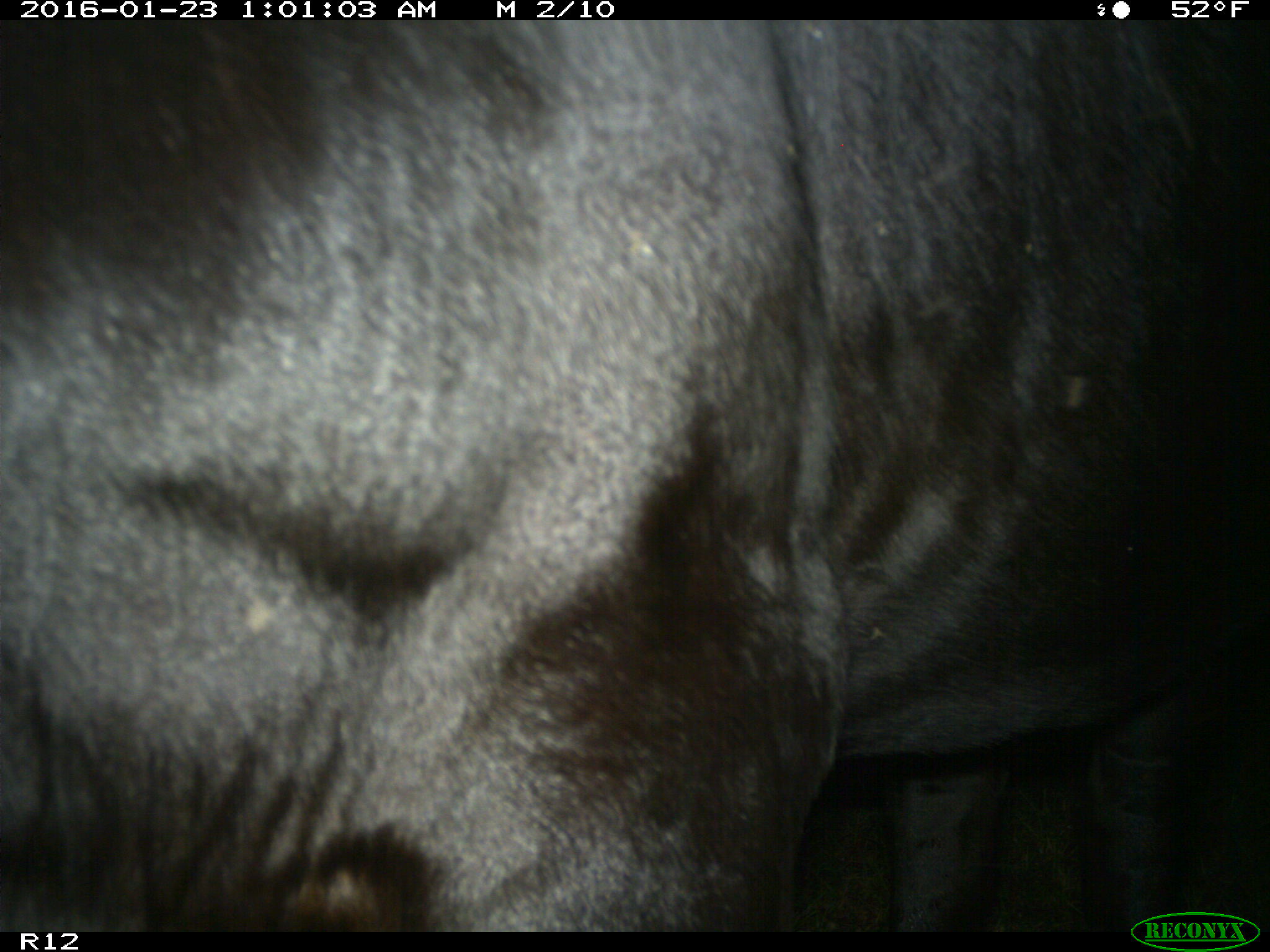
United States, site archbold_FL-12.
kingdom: Animalia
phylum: Chordata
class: Mammalia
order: Artiodactyla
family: Bovidae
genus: Bos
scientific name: Bos taurus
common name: domestic cow